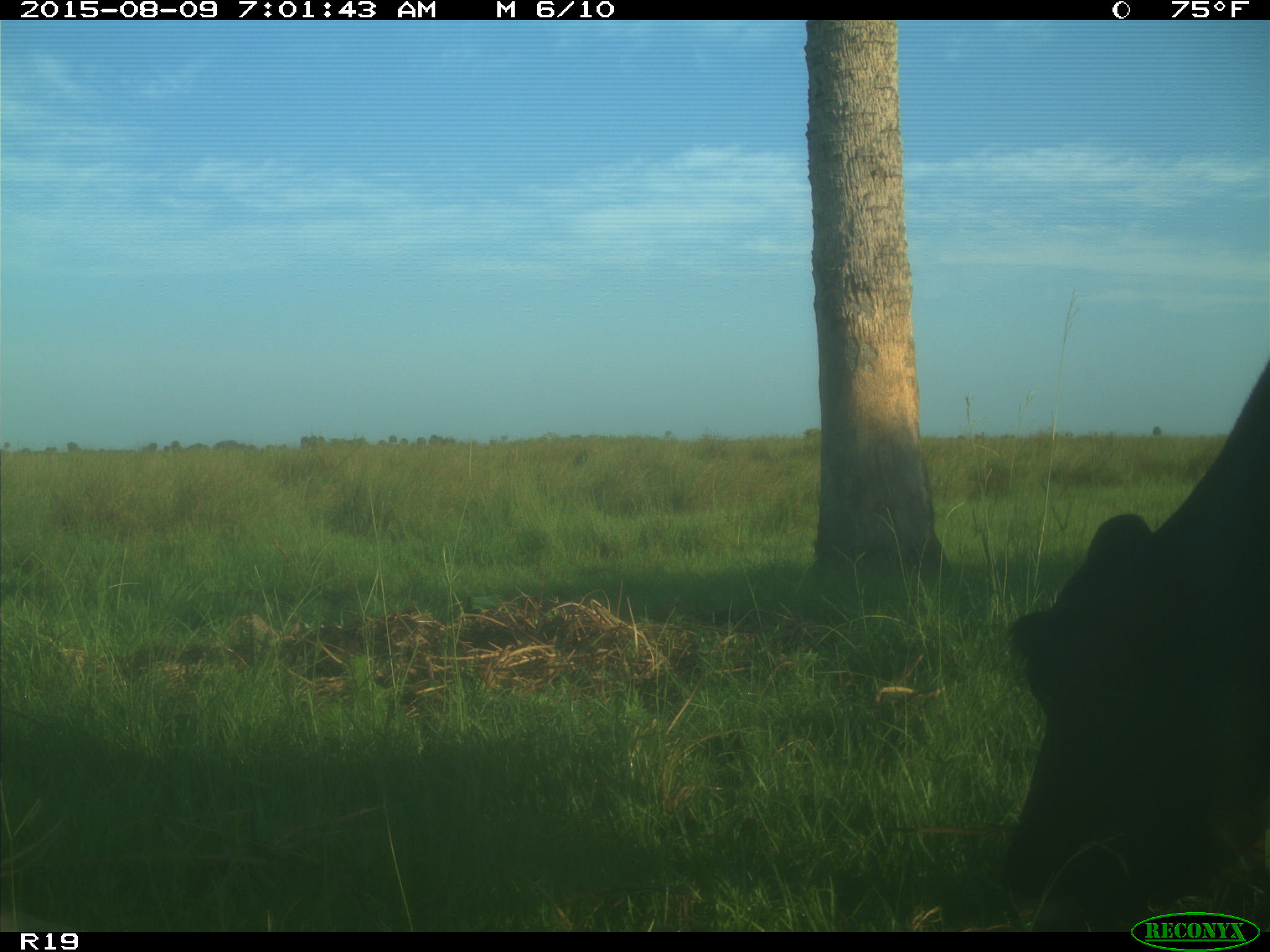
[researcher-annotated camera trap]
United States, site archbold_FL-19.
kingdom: Animalia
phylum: Chordata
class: Mammalia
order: Artiodactyla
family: Bovidae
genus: Bos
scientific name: Bos taurus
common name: domestic cow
Bos taurus (domestic cow).